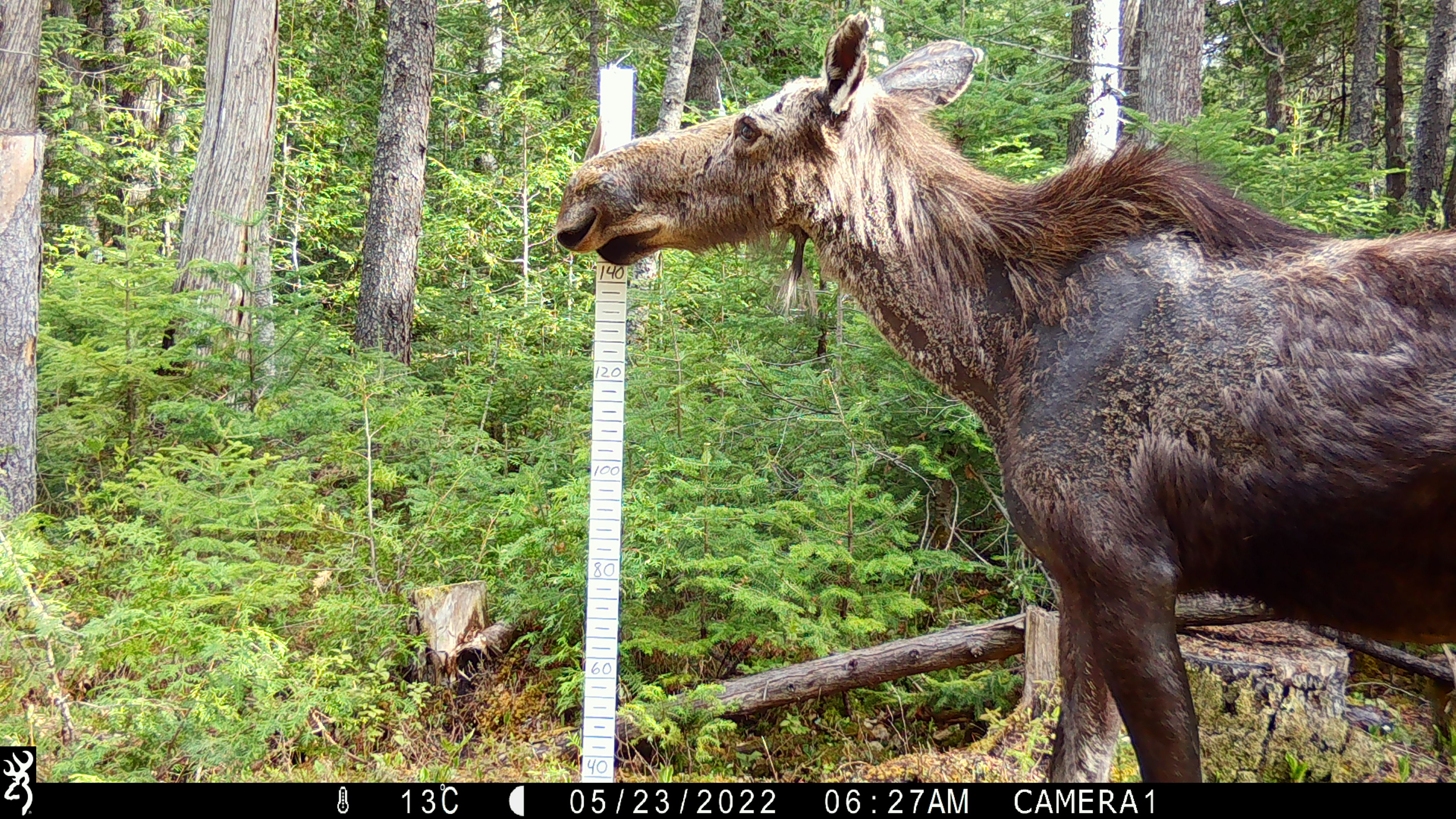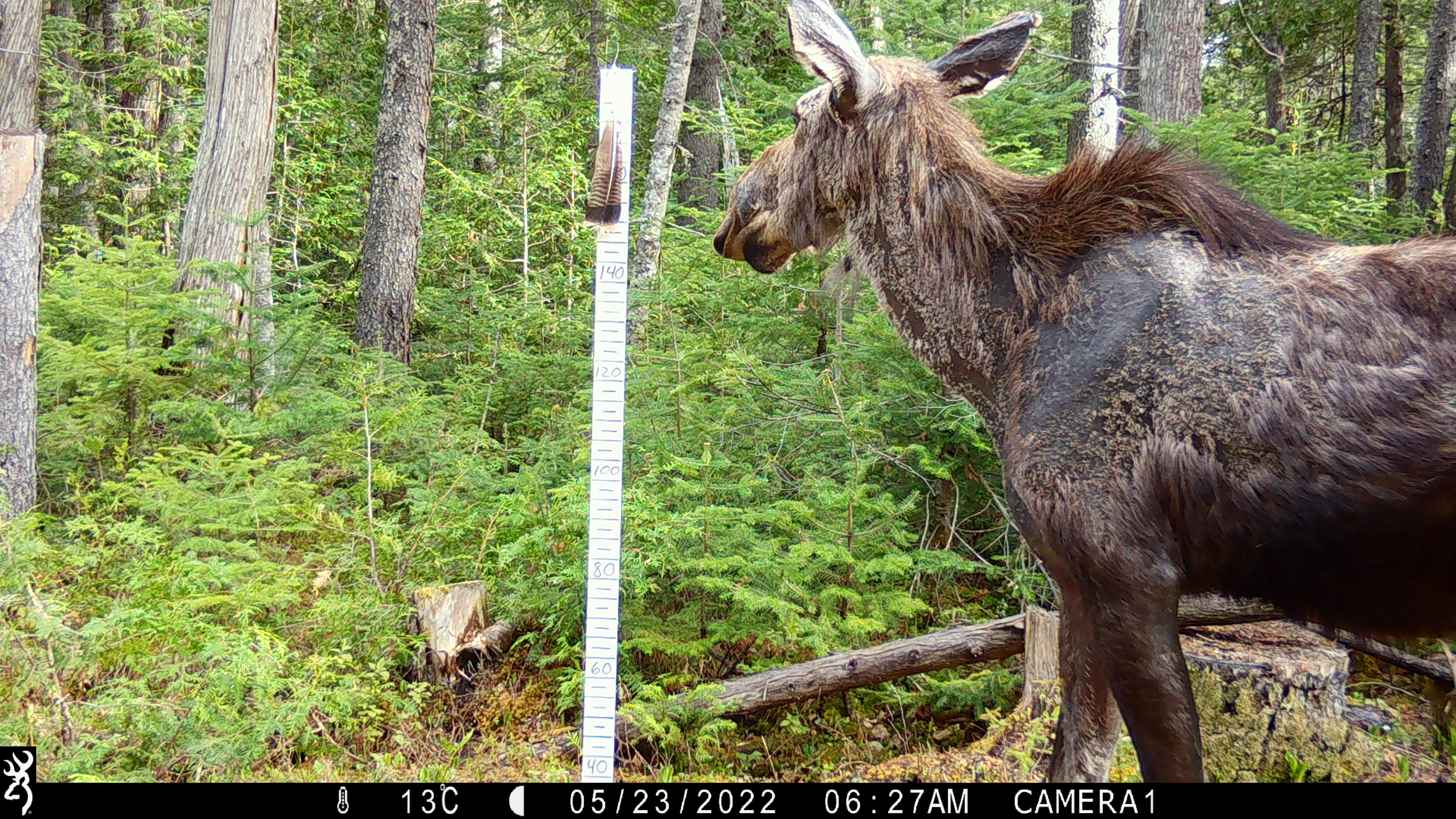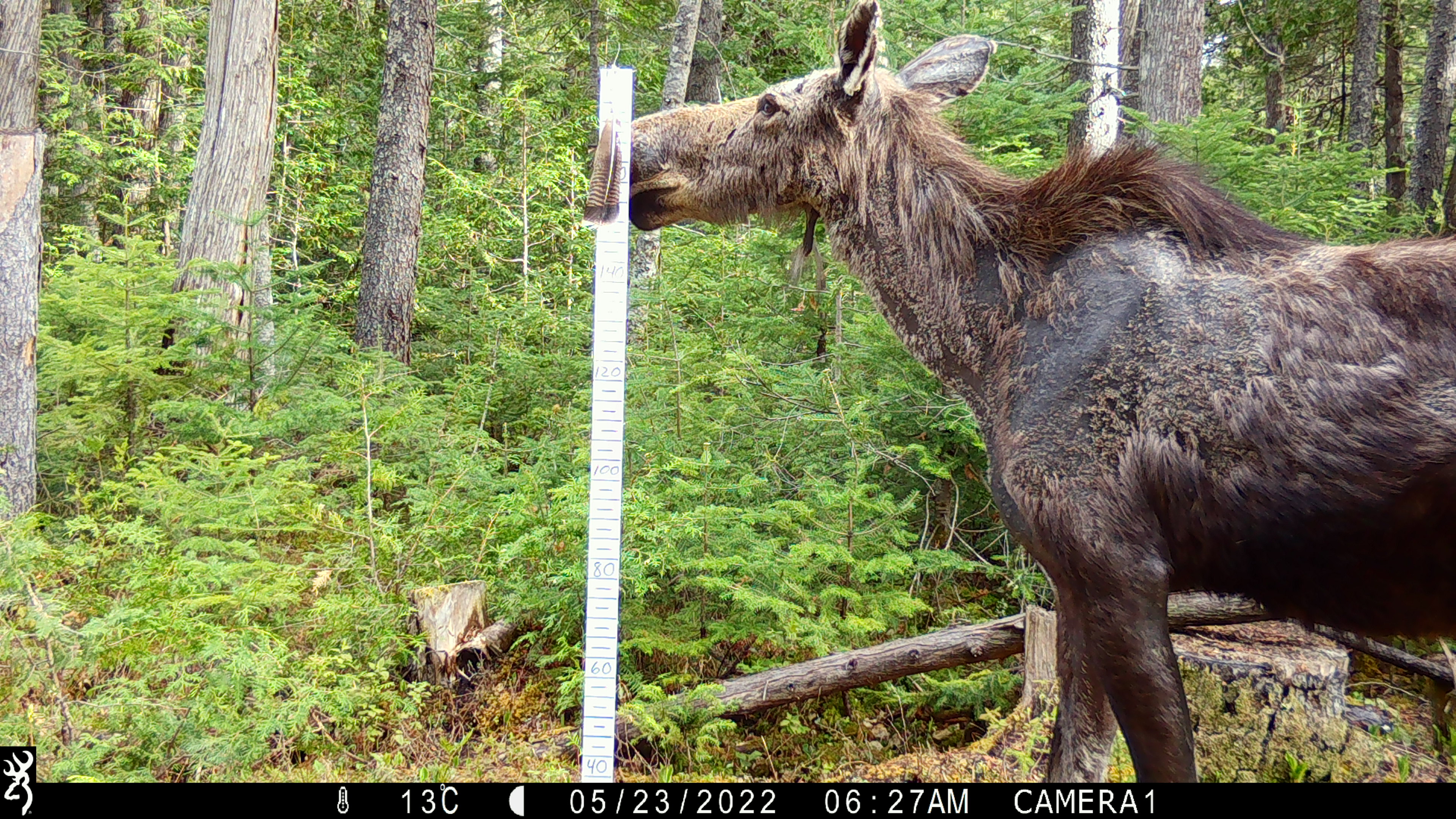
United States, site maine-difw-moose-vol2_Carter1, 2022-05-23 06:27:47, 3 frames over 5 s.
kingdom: Animalia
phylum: Chordata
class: Mammalia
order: Artiodactyla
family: Cervidae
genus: Alces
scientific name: Alces alces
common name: moose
Moose (Alces alces).